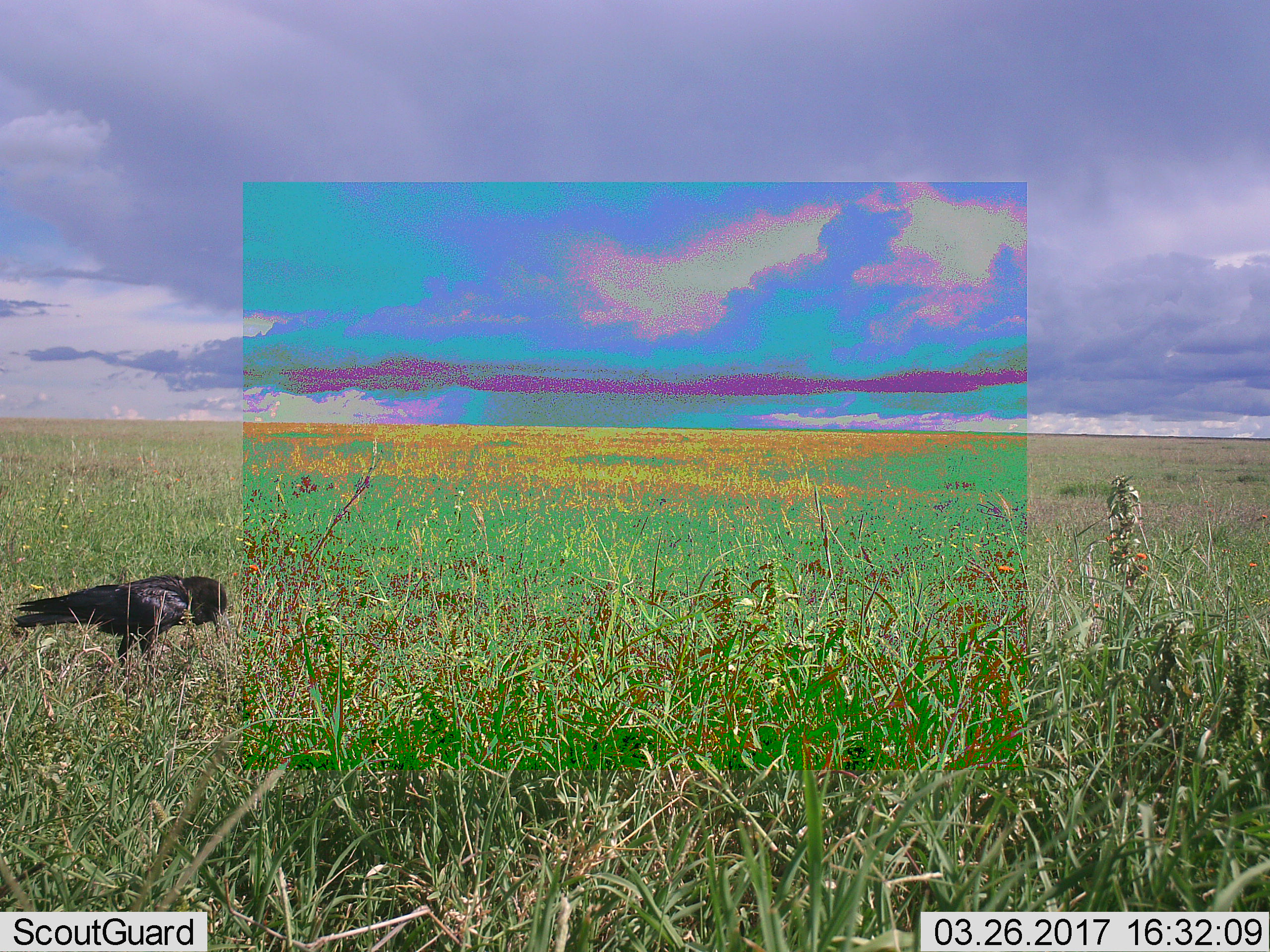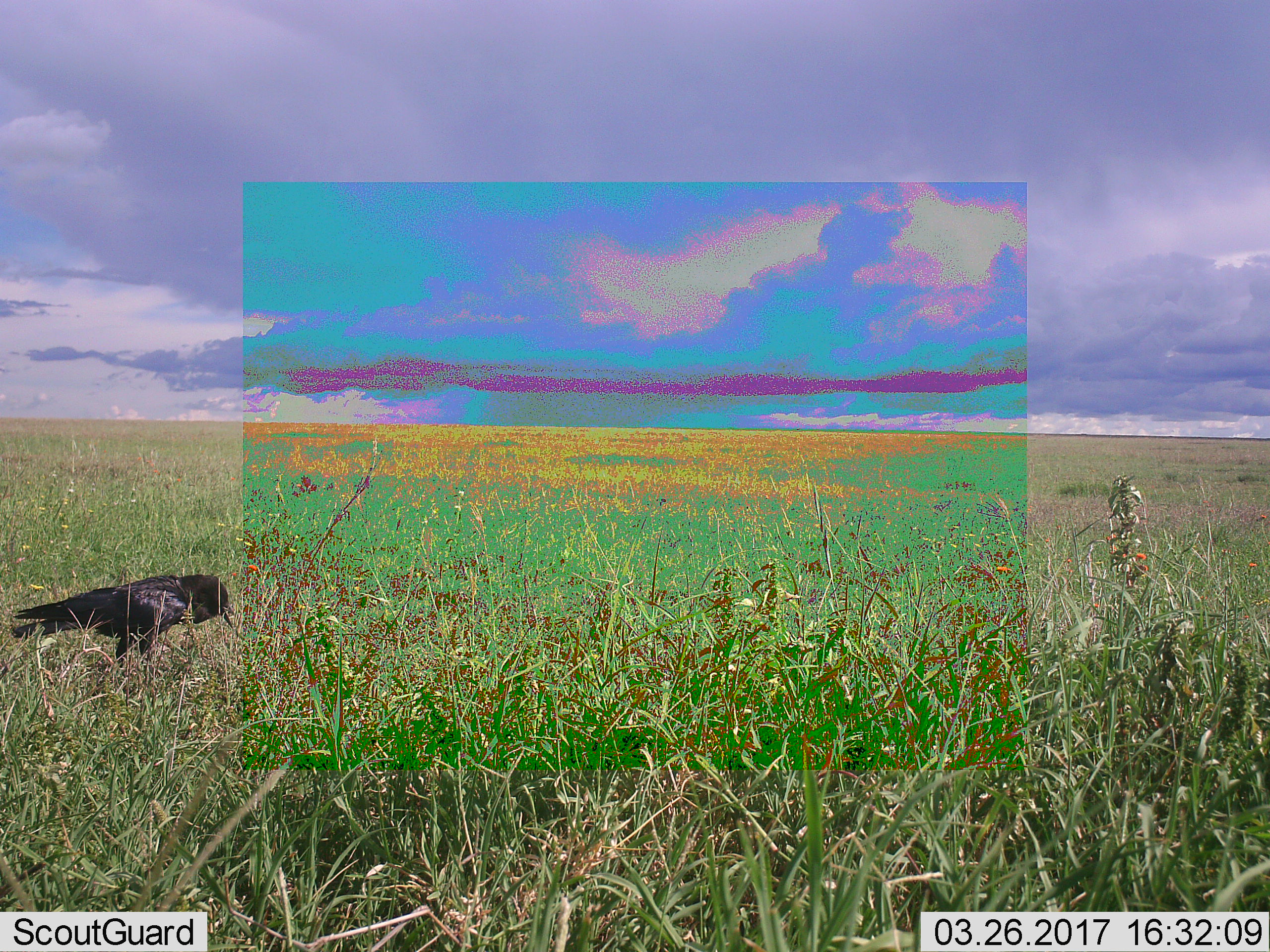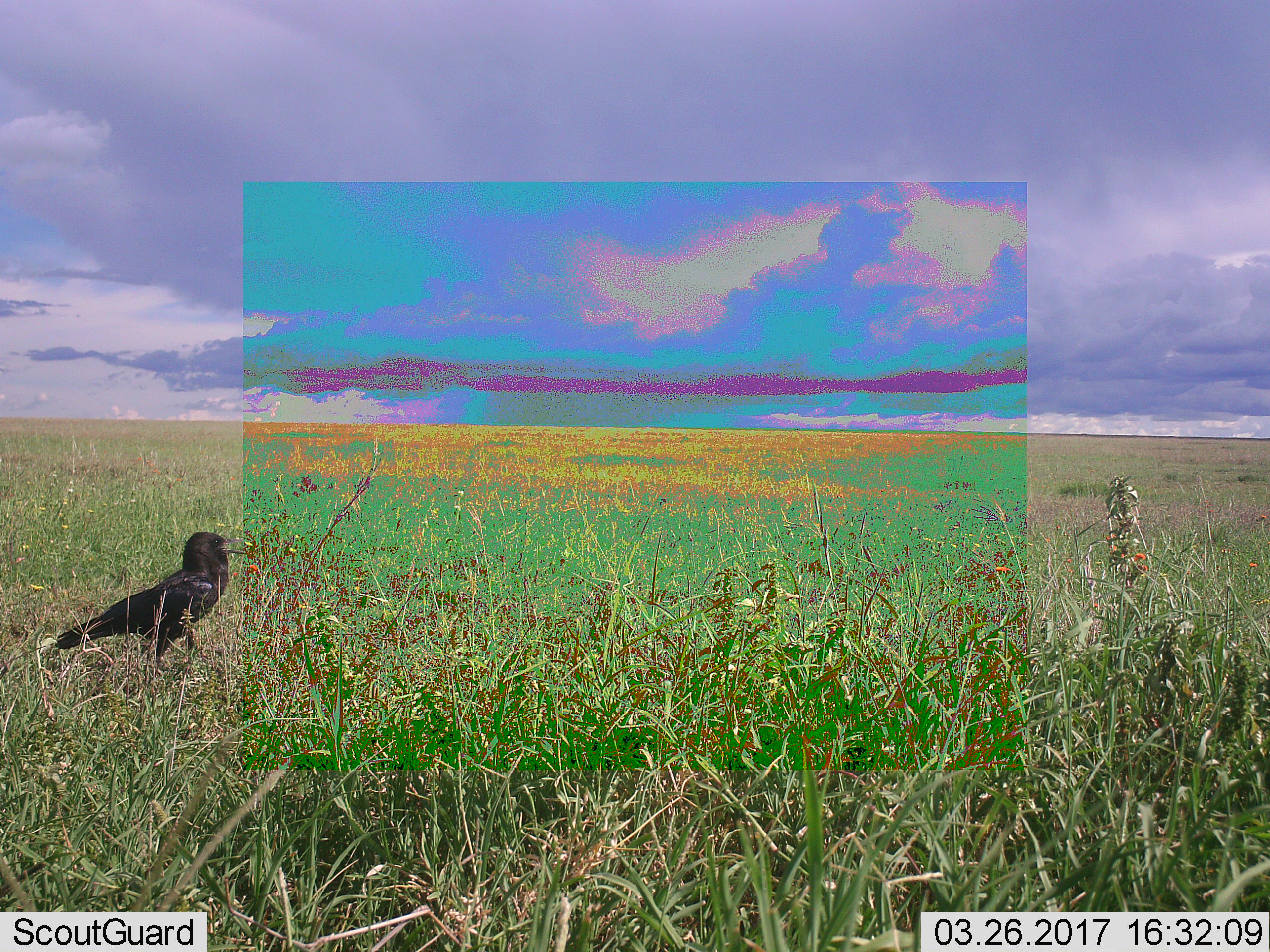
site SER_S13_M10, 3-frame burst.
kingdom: Animalia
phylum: Chordata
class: Aves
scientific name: Aves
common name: bird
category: birdother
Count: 1.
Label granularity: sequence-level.